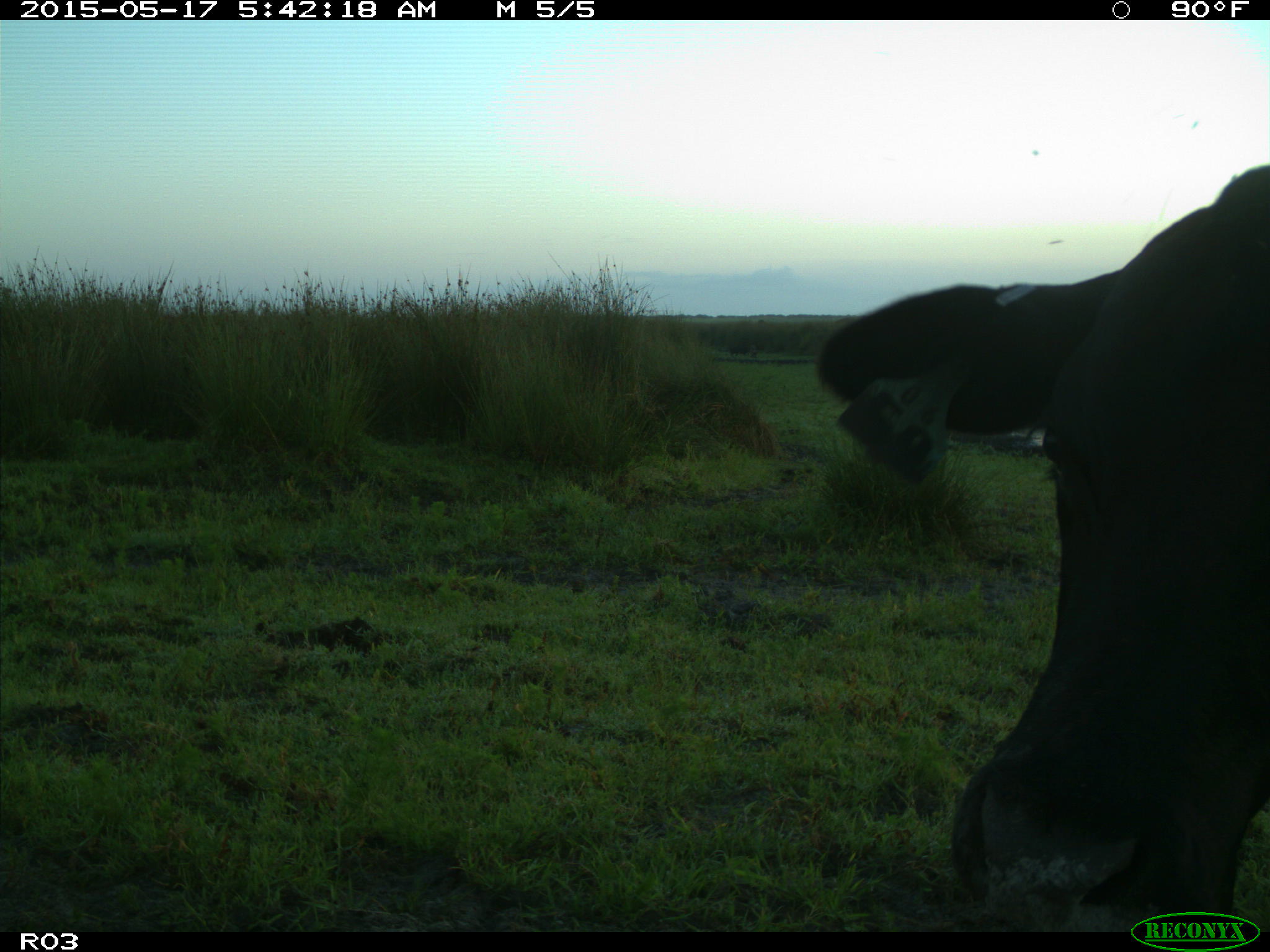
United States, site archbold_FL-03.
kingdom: Animalia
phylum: Chordata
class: Mammalia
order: Artiodactyla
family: Bovidae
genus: Bos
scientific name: Bos taurus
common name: domestic cow